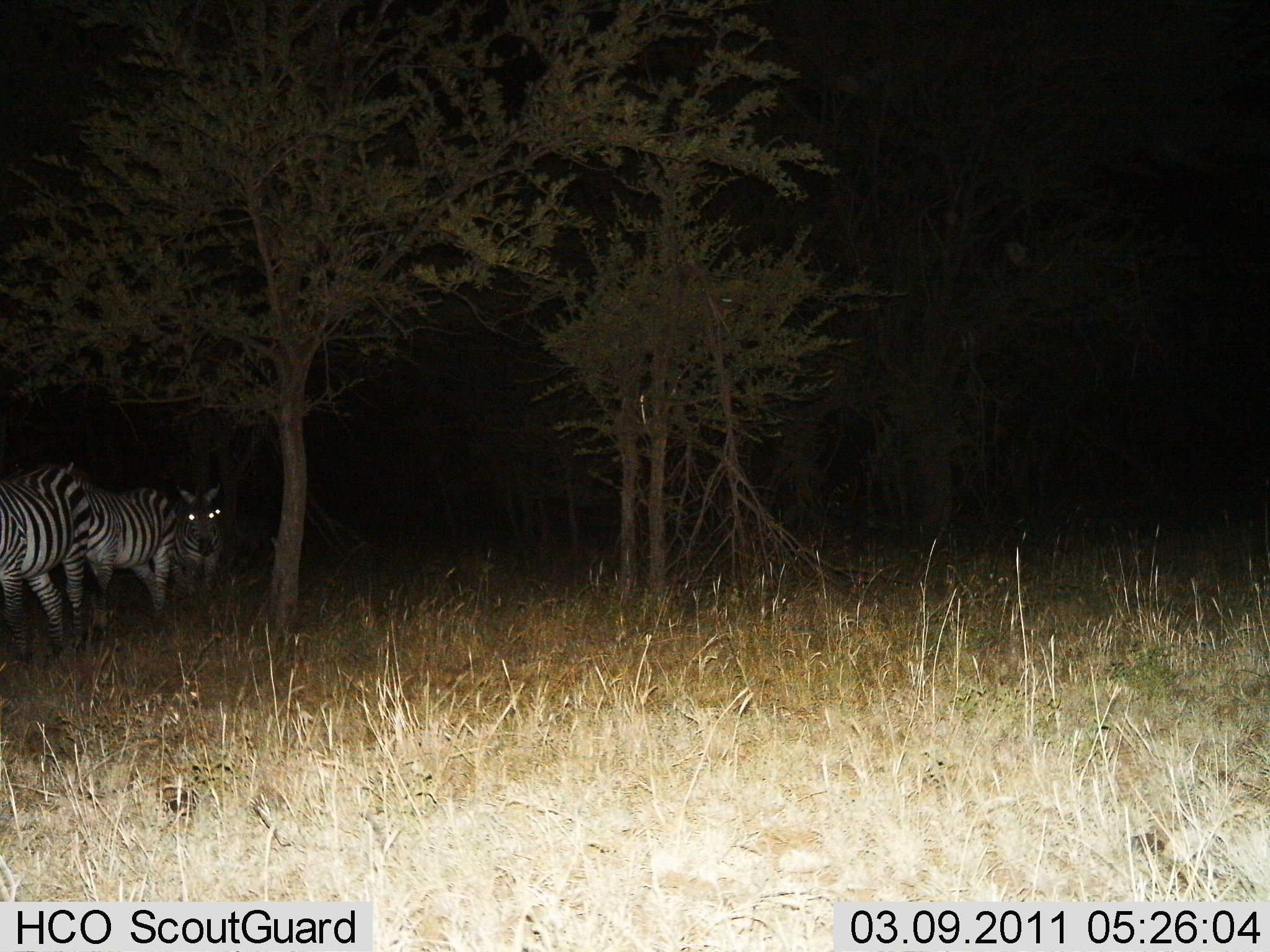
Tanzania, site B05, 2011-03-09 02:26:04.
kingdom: Animalia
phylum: Chordata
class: Mammalia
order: Perissodactyla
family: Equidae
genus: Equus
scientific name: Equus quagga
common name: plains zebra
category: zebra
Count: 3.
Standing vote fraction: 73%.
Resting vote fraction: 0%.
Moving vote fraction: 27%.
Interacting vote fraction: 13%.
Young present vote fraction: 0%.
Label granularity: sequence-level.